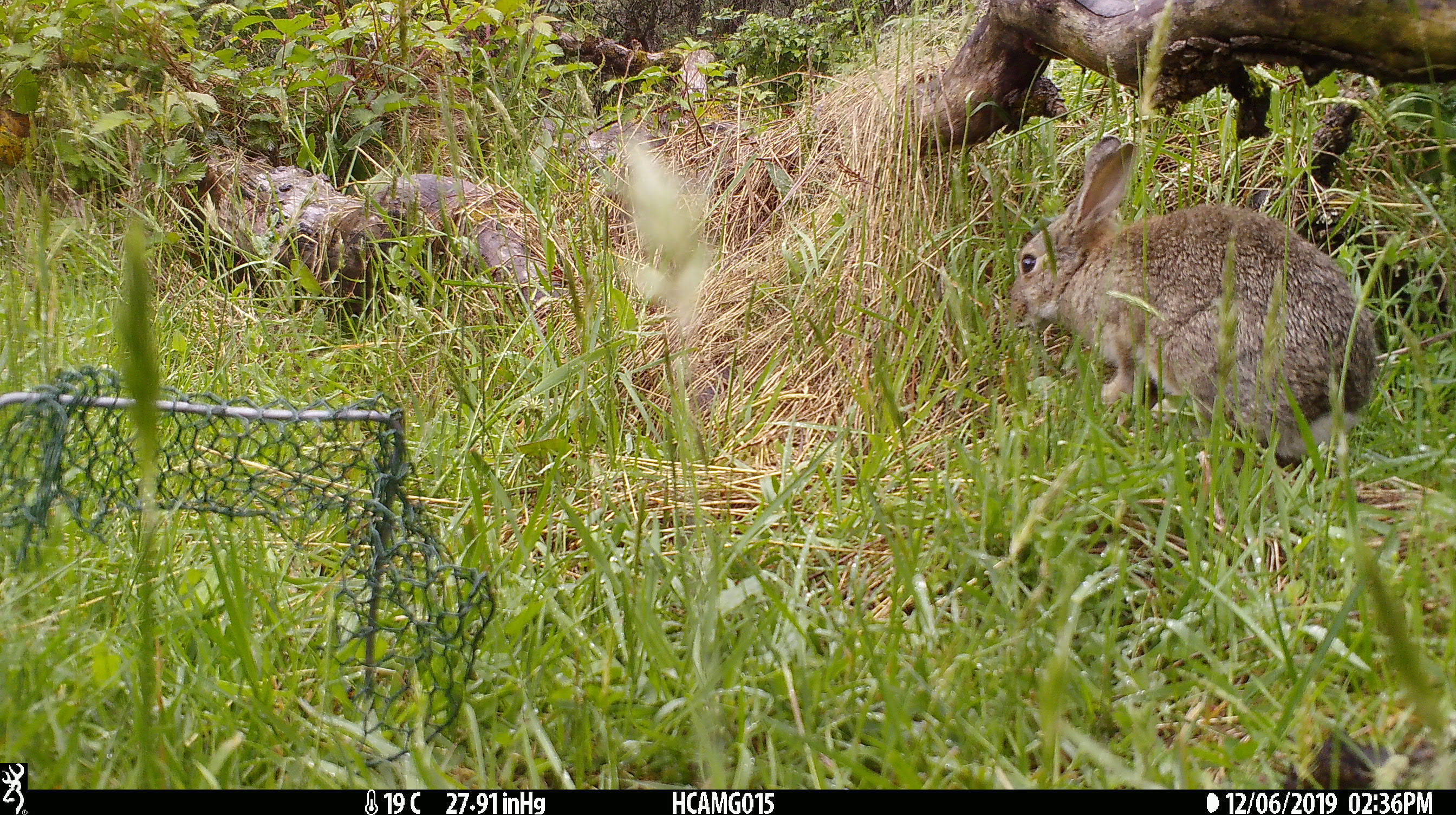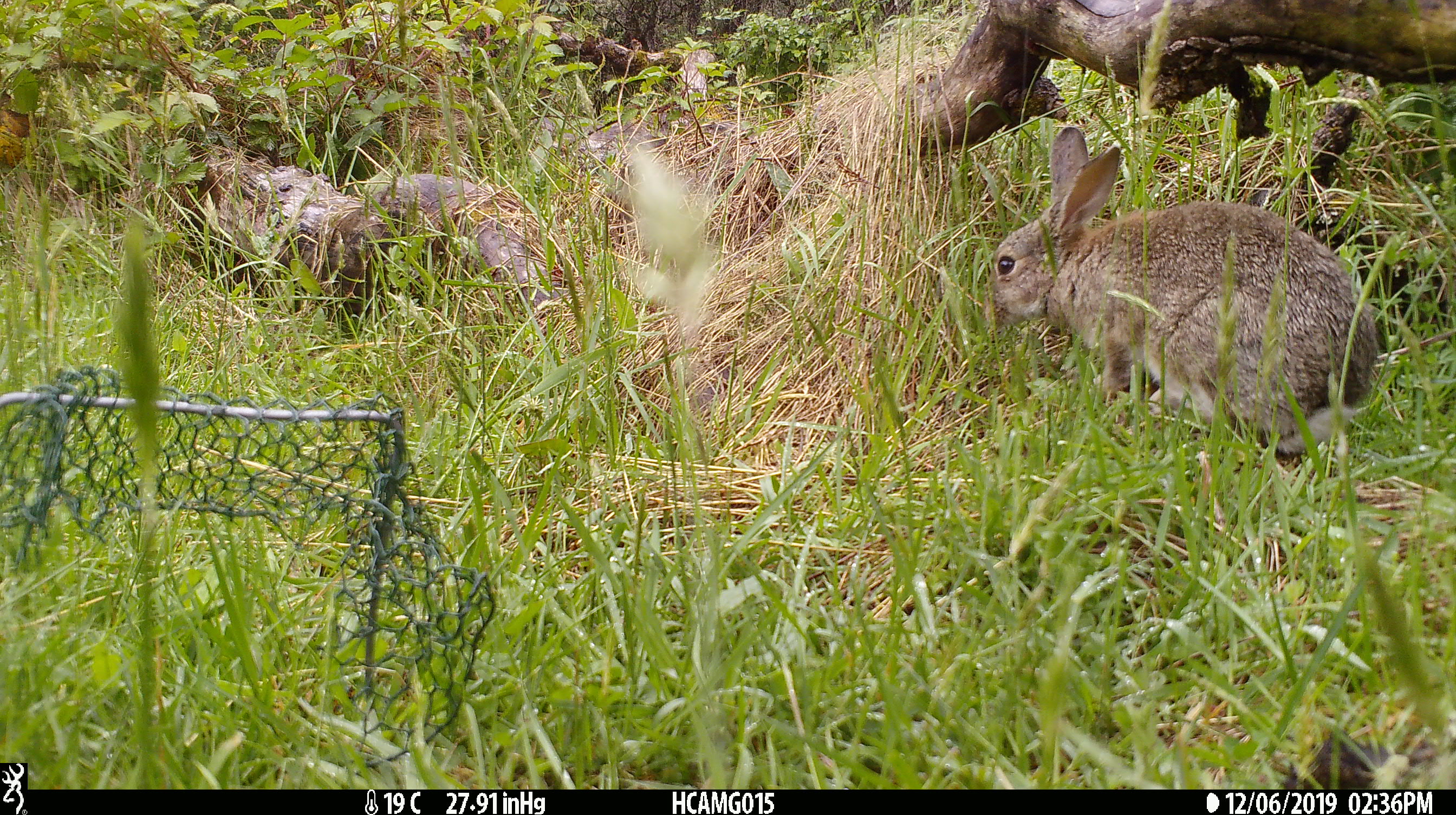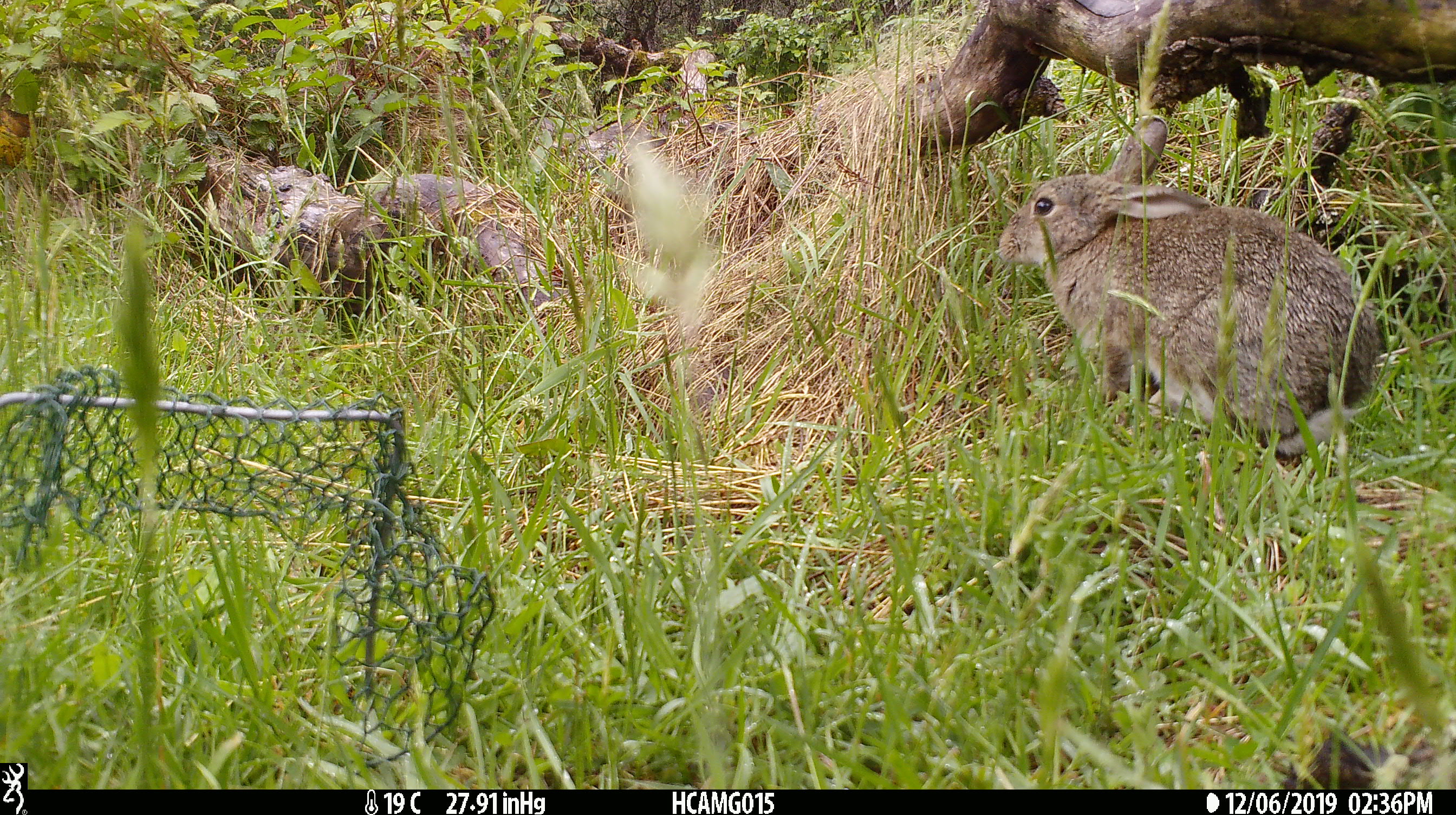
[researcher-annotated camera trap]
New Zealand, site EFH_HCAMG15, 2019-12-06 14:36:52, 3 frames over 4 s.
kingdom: Animalia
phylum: Chordata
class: Mammalia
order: Lagomorpha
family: Leporidae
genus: Oryctolagus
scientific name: Oryctolagus cuniculus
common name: european rabbit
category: rabbit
Rabbit (european rabbit) (Oryctolagus cuniculus).